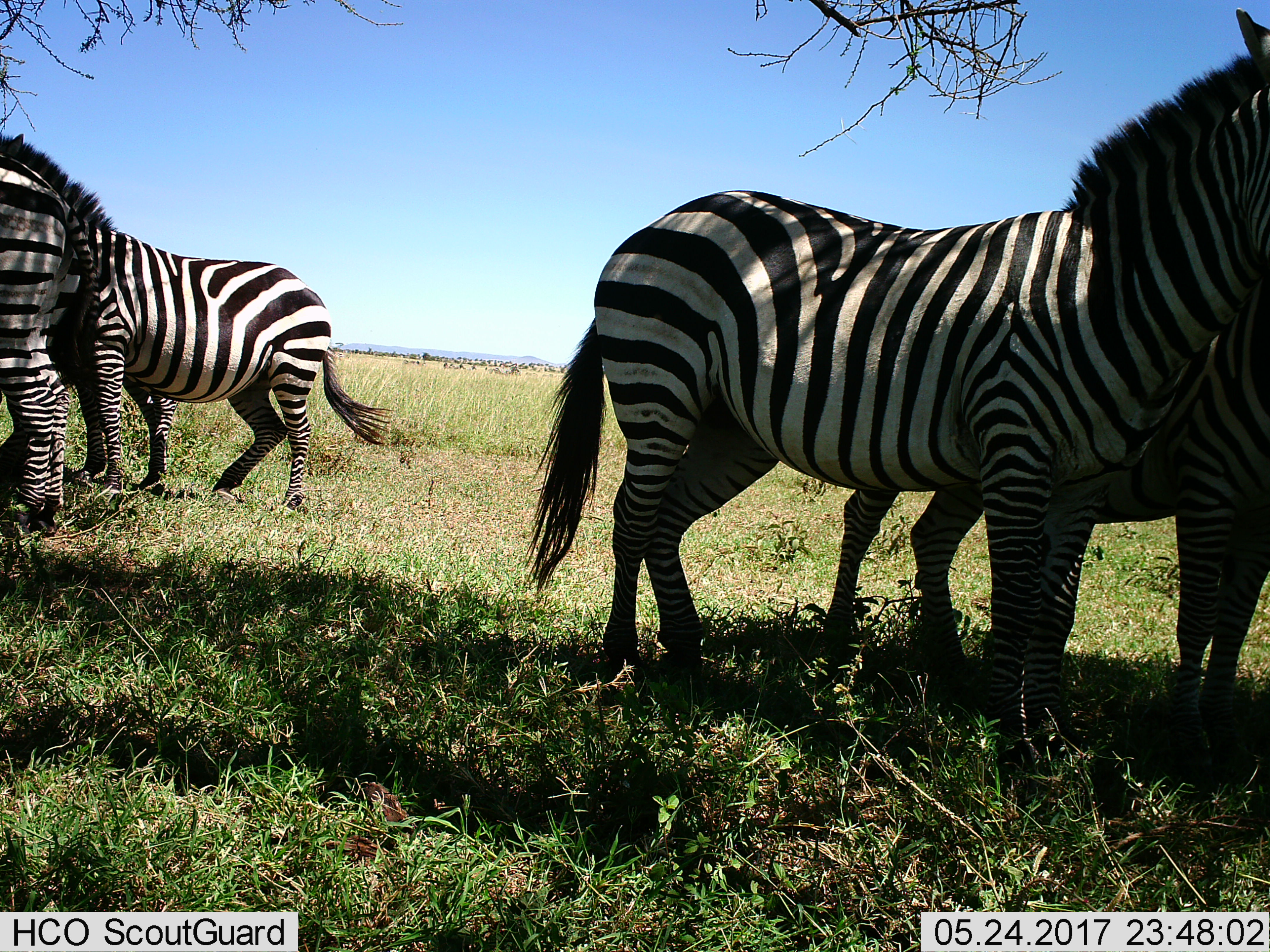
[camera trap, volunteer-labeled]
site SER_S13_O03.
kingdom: Animalia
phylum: Chordata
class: Mammalia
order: Perissodactyla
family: Equidae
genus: Equus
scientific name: Equus quagga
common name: plains zebra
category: zebraplains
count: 4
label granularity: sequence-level